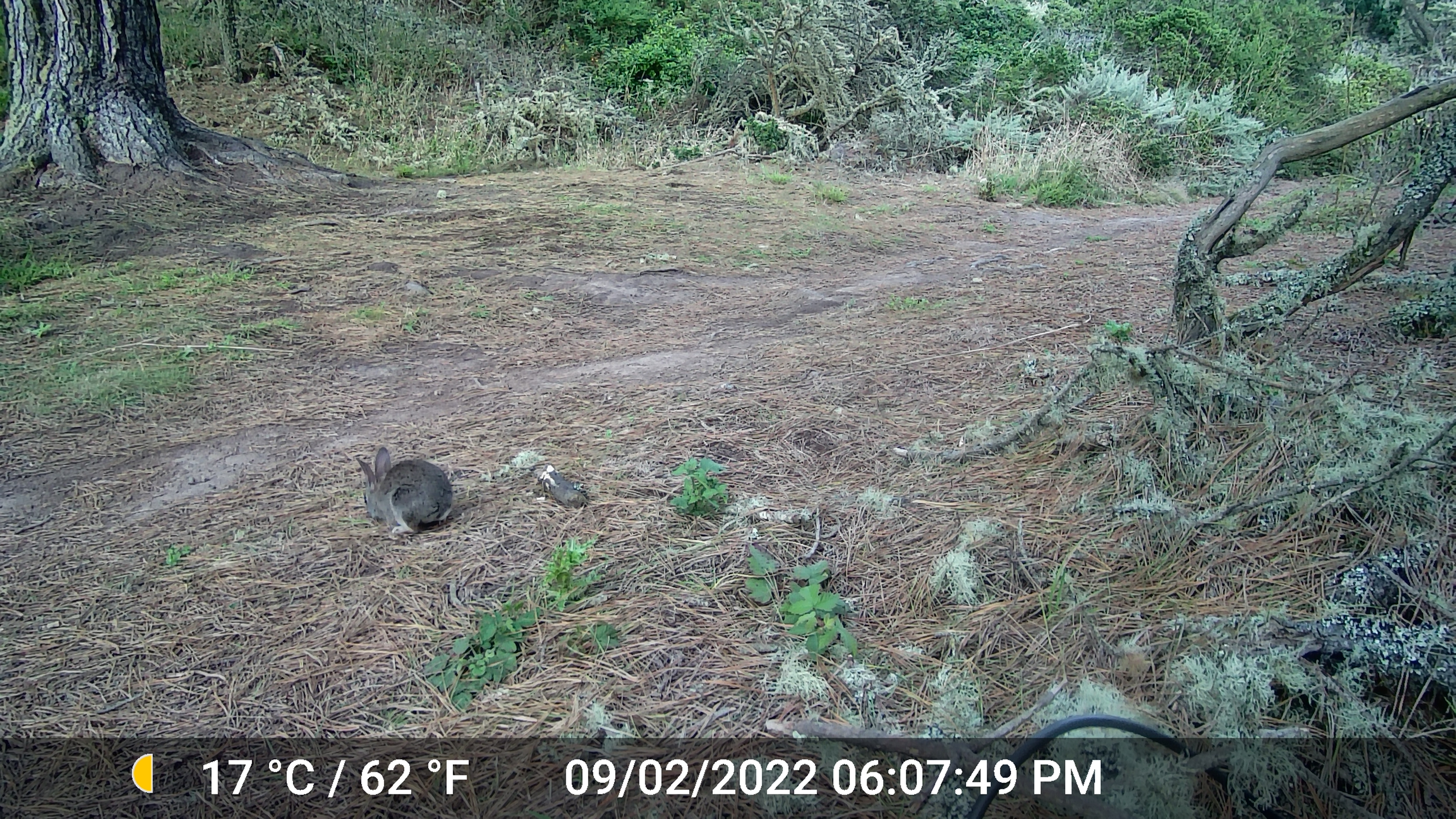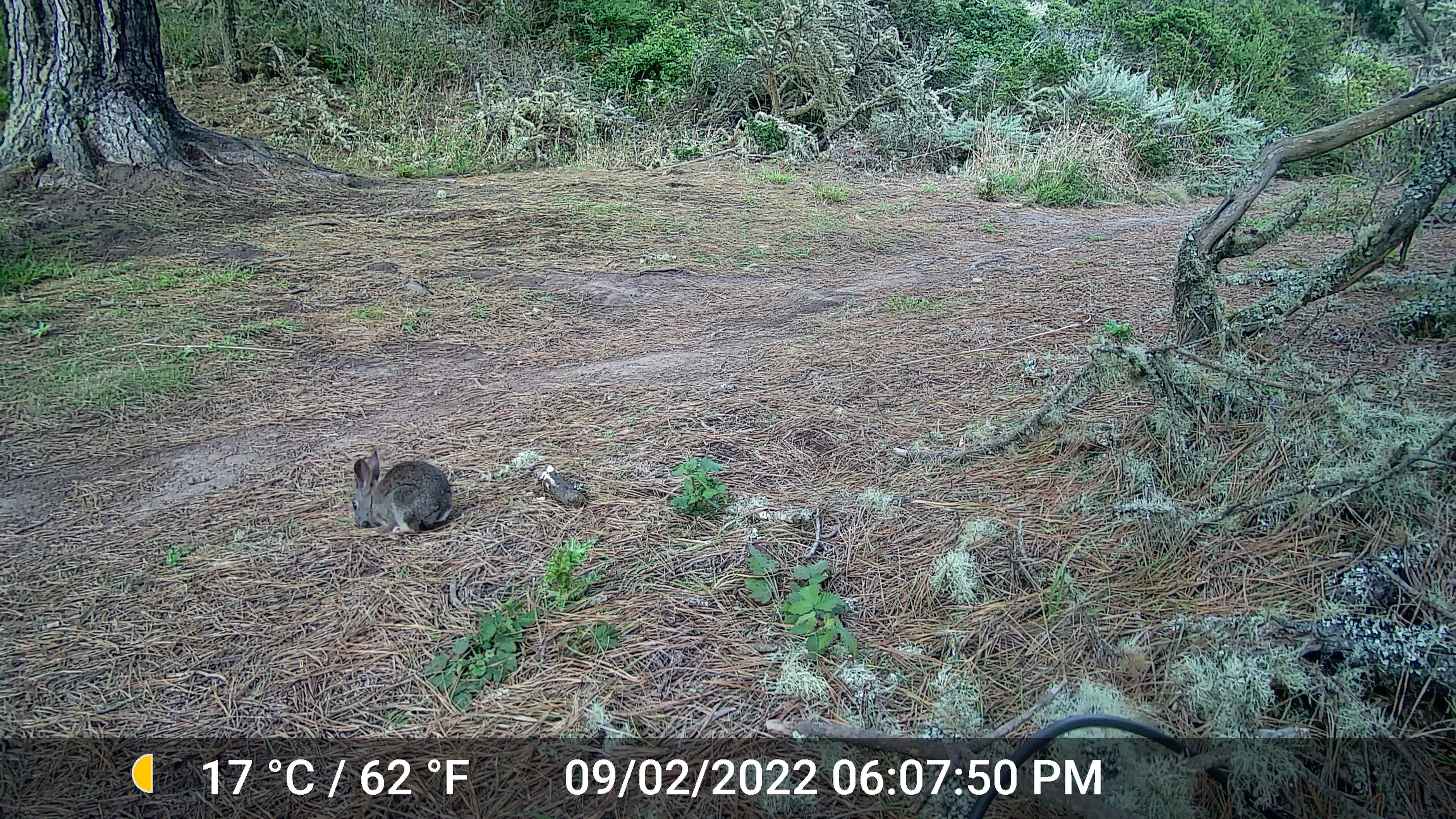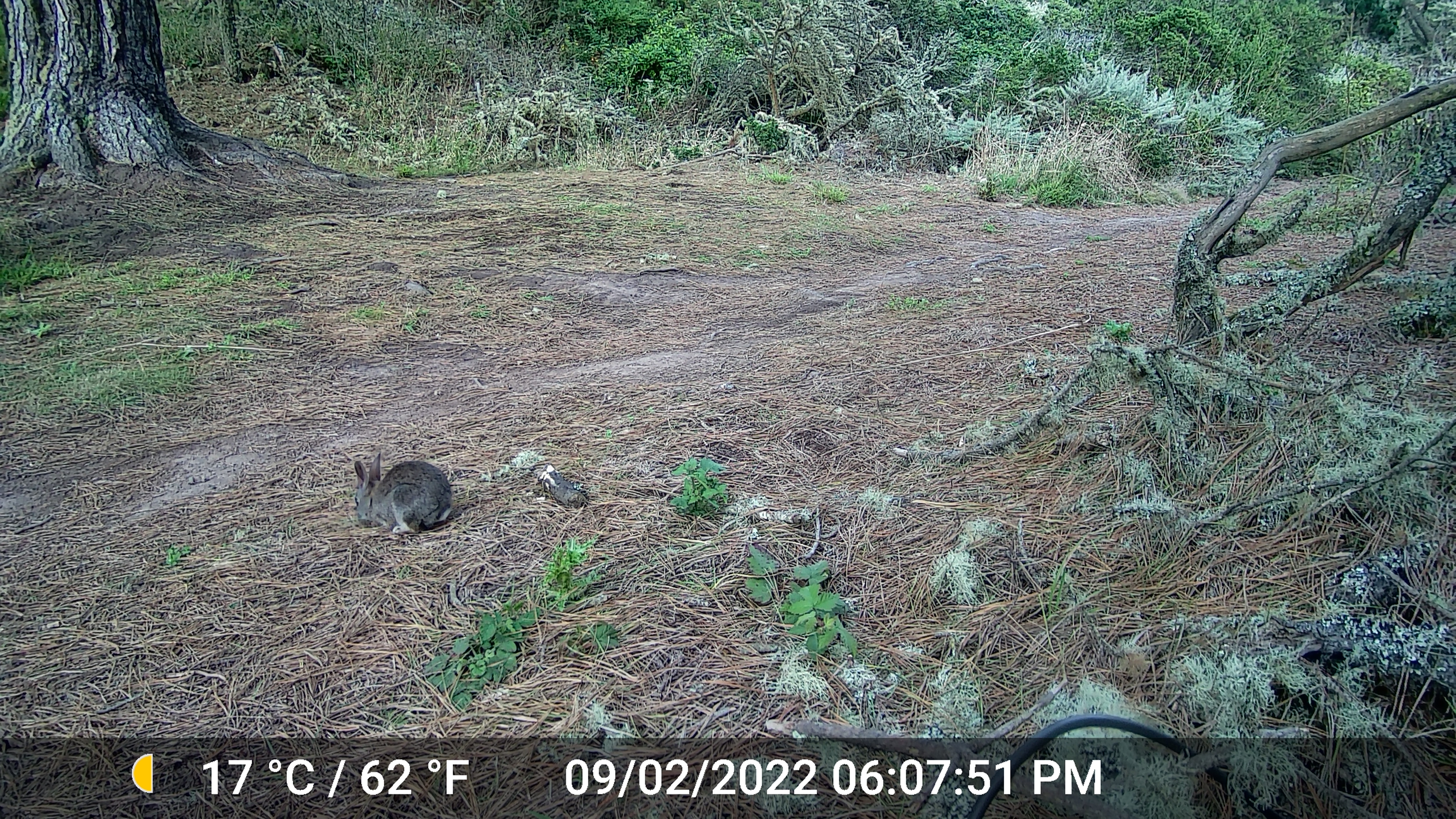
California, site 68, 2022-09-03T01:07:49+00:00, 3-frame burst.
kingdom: Animalia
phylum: Chordata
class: Mammalia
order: Lagomorpha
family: Leporidae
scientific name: Leporidae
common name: rabbit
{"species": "rabbit (Leporidae)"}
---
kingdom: Animalia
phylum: Chordata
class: Mammalia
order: Lagomorpha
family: Leporidae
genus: Sylvilagus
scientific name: Sylvilagus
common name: cottontail rabbit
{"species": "cottontail rabbit (Sylvilagus)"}